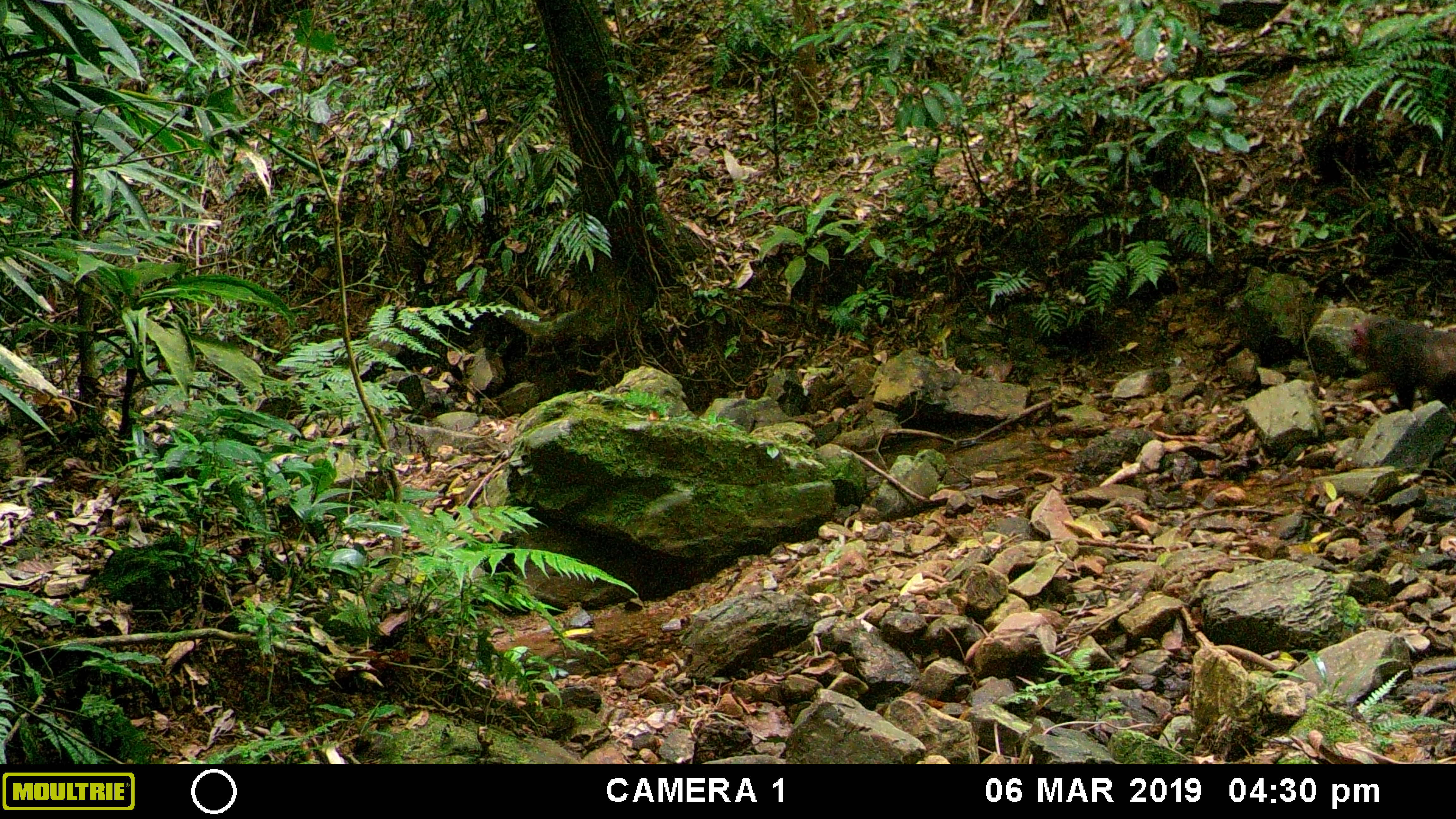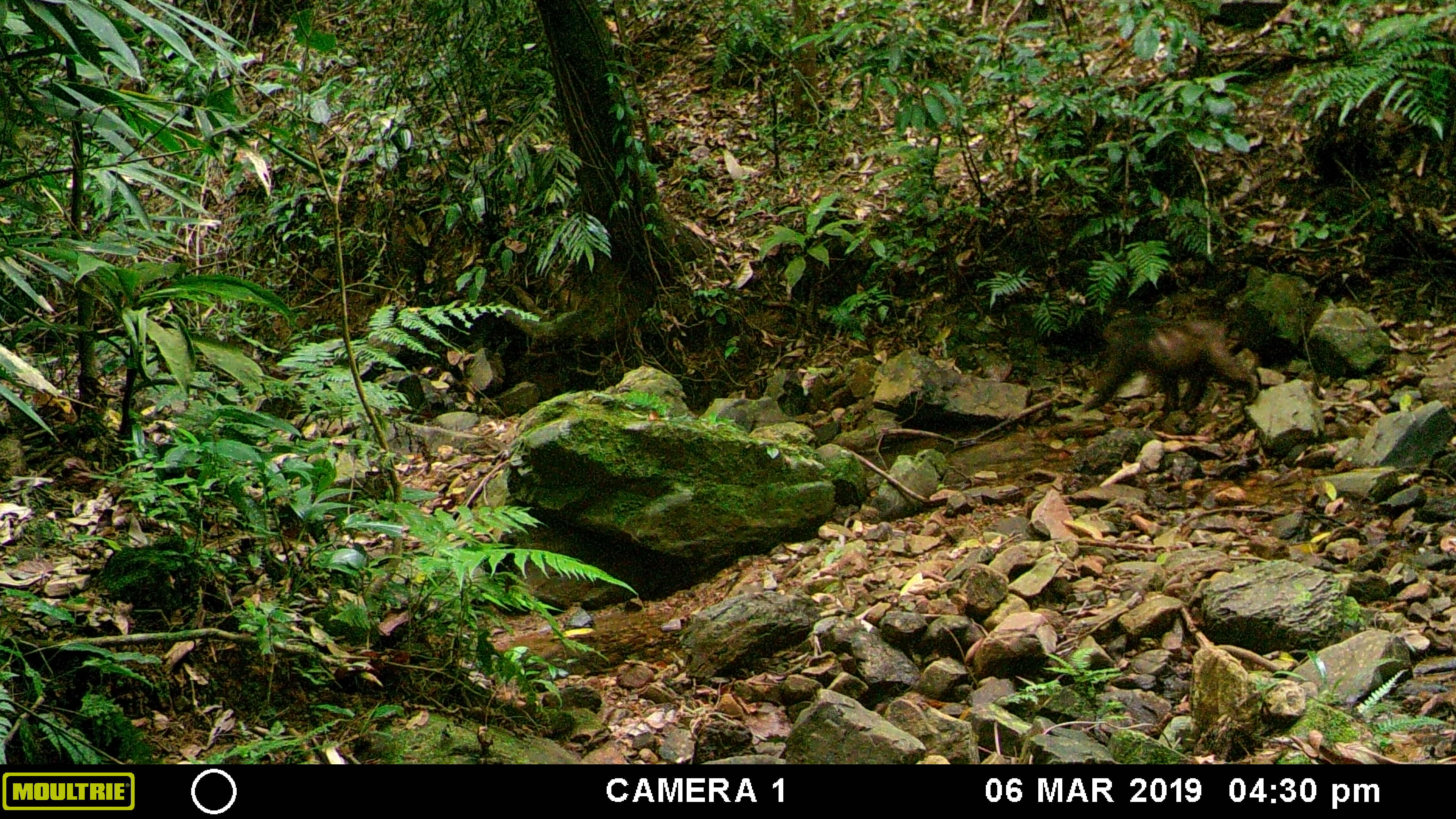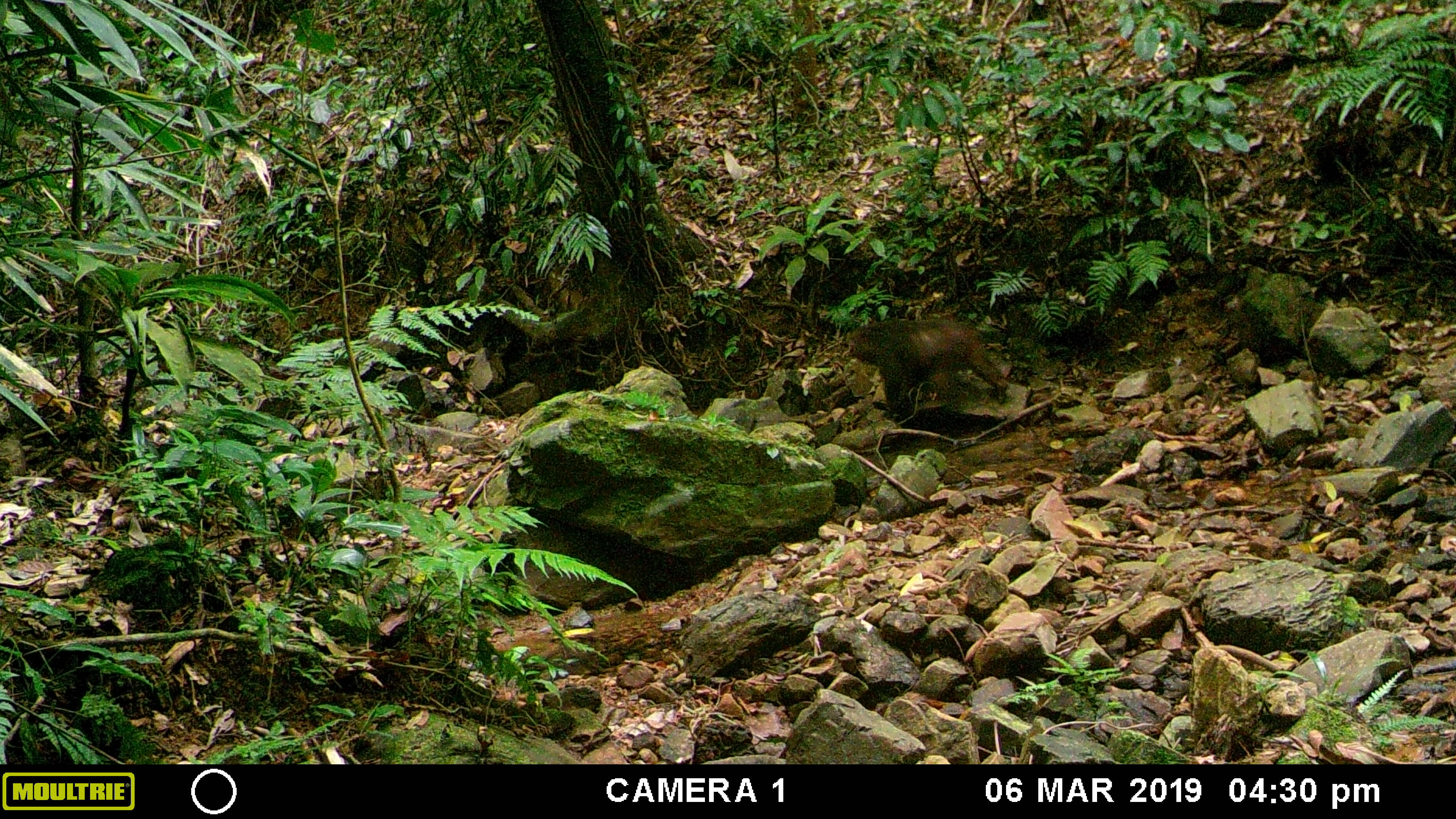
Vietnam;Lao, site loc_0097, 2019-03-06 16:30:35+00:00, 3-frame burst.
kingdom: Animalia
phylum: Chordata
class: Mammalia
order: Primates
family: Cercopithecidae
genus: Macaca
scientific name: Macaca arctoides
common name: stump-tailed macaque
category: stump tailed macaque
Stump tailed macaque (stump-tailed macaque) (Macaca arctoides). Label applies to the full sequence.